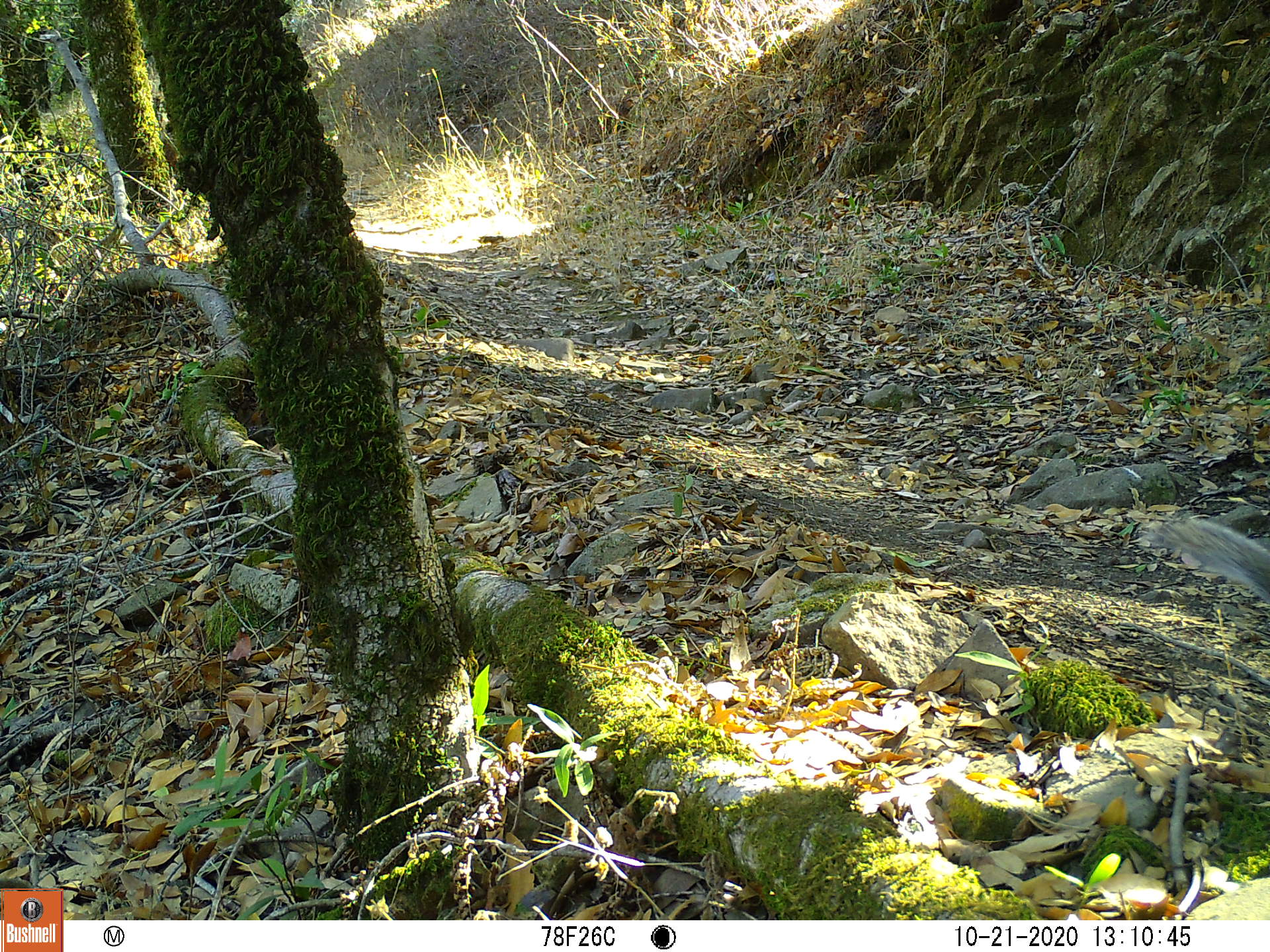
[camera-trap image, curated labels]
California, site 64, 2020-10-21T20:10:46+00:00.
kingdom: Animalia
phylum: Chordata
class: Mammalia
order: Rodentia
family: Sciuridae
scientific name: Sciuridae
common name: squirrel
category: unknown squirrel